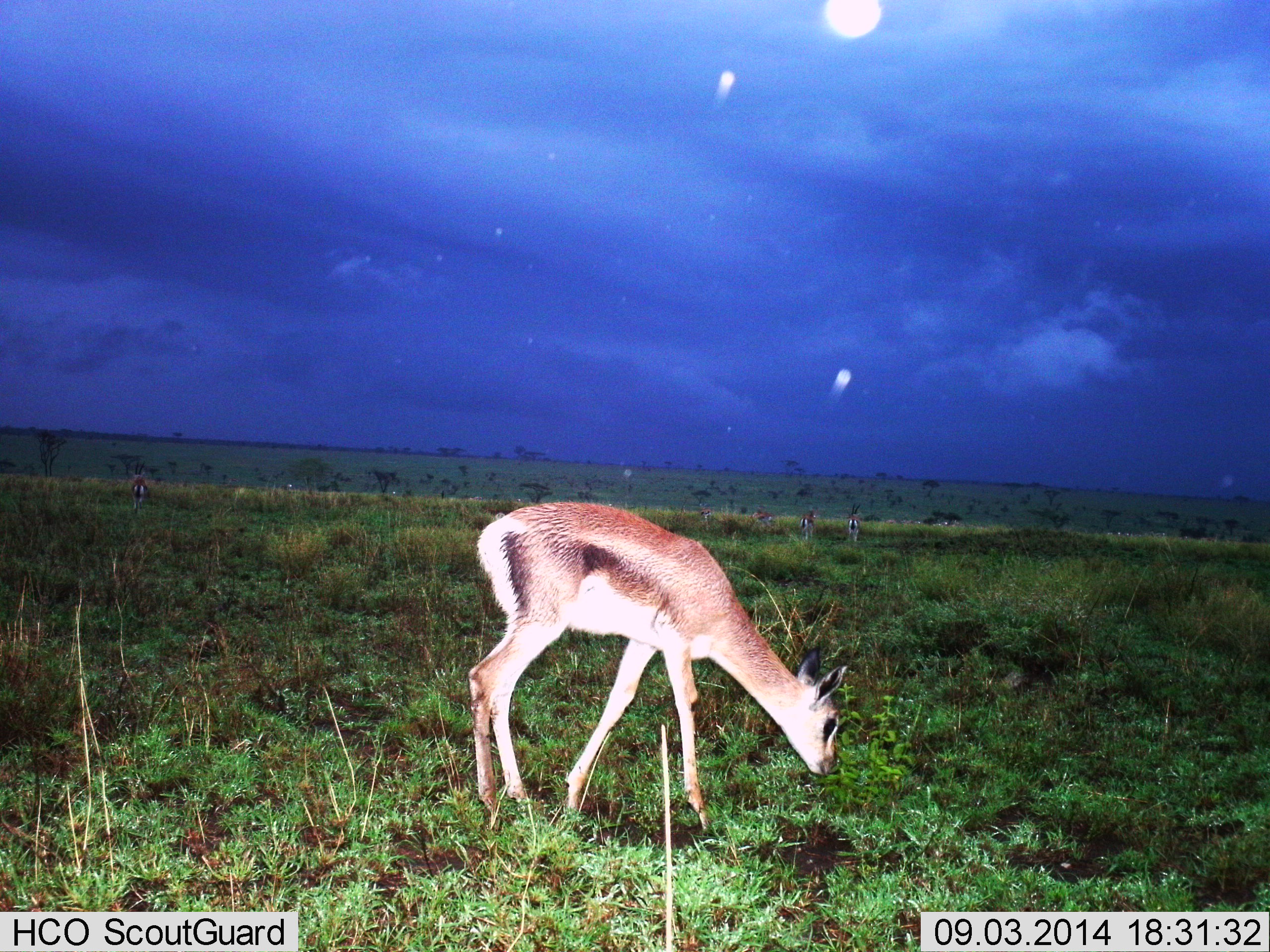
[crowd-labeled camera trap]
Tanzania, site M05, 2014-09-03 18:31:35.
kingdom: Animalia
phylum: Chordata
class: Mammalia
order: Artiodactyla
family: Bovidae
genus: Eudorcas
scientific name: Eudorcas thomsonii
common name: thomson's gazelle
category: gazellethomsons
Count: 1.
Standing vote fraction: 10%.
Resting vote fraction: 0%.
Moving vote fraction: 10%.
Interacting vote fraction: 0%.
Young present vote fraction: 0%.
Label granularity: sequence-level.